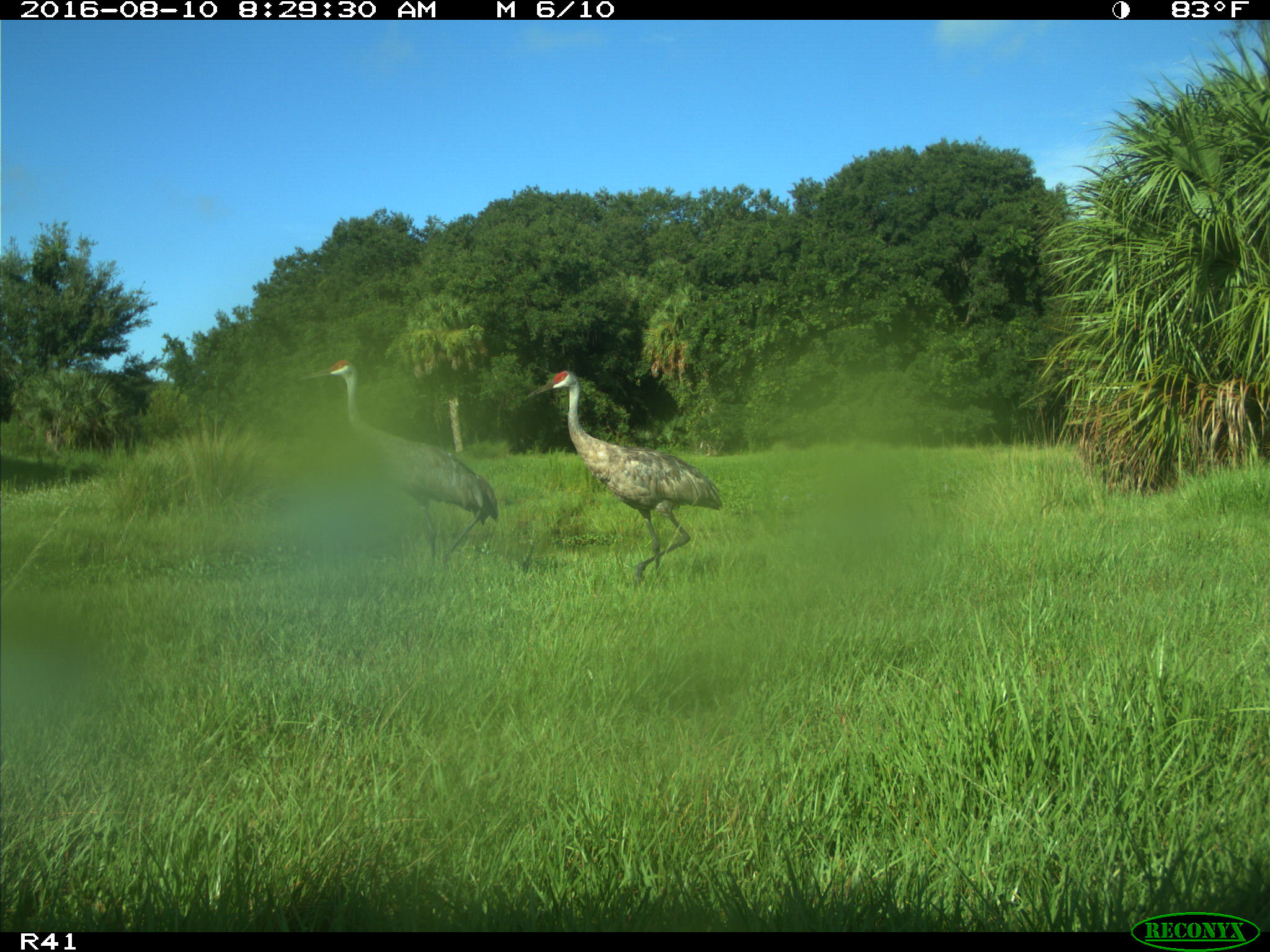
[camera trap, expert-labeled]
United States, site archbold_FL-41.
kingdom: Animalia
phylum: Chordata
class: Aves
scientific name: Aves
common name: birds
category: unidentified bird